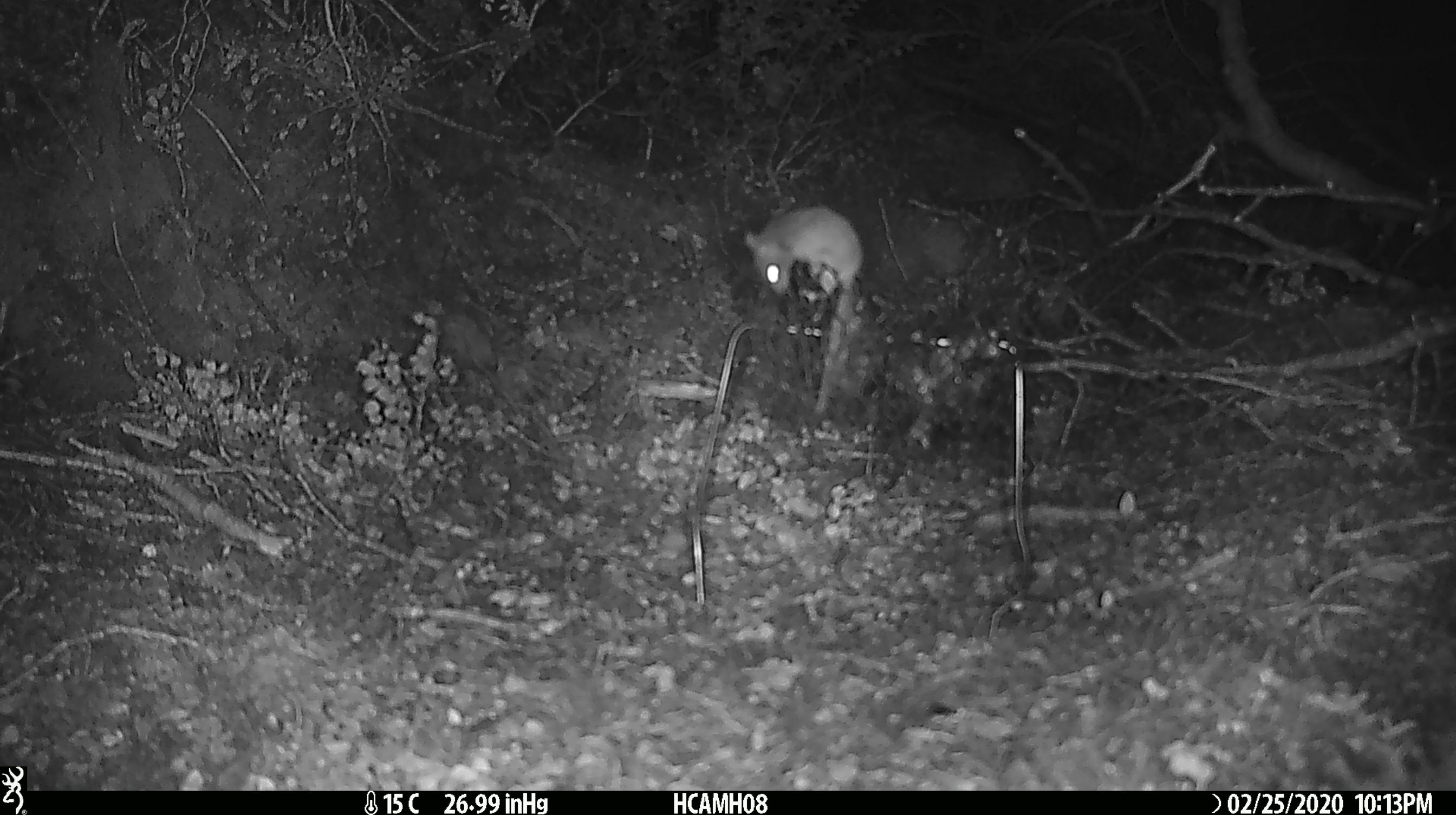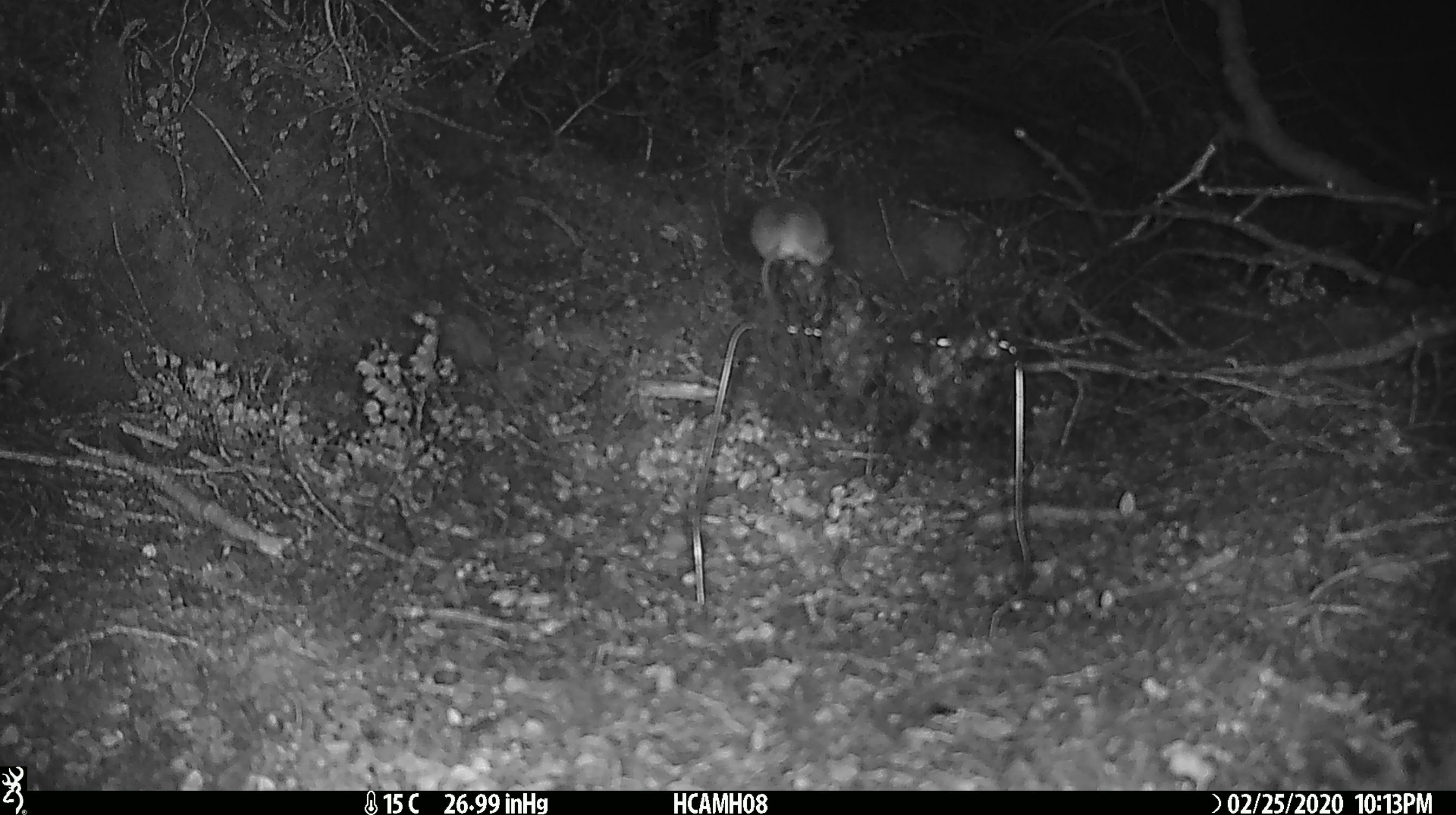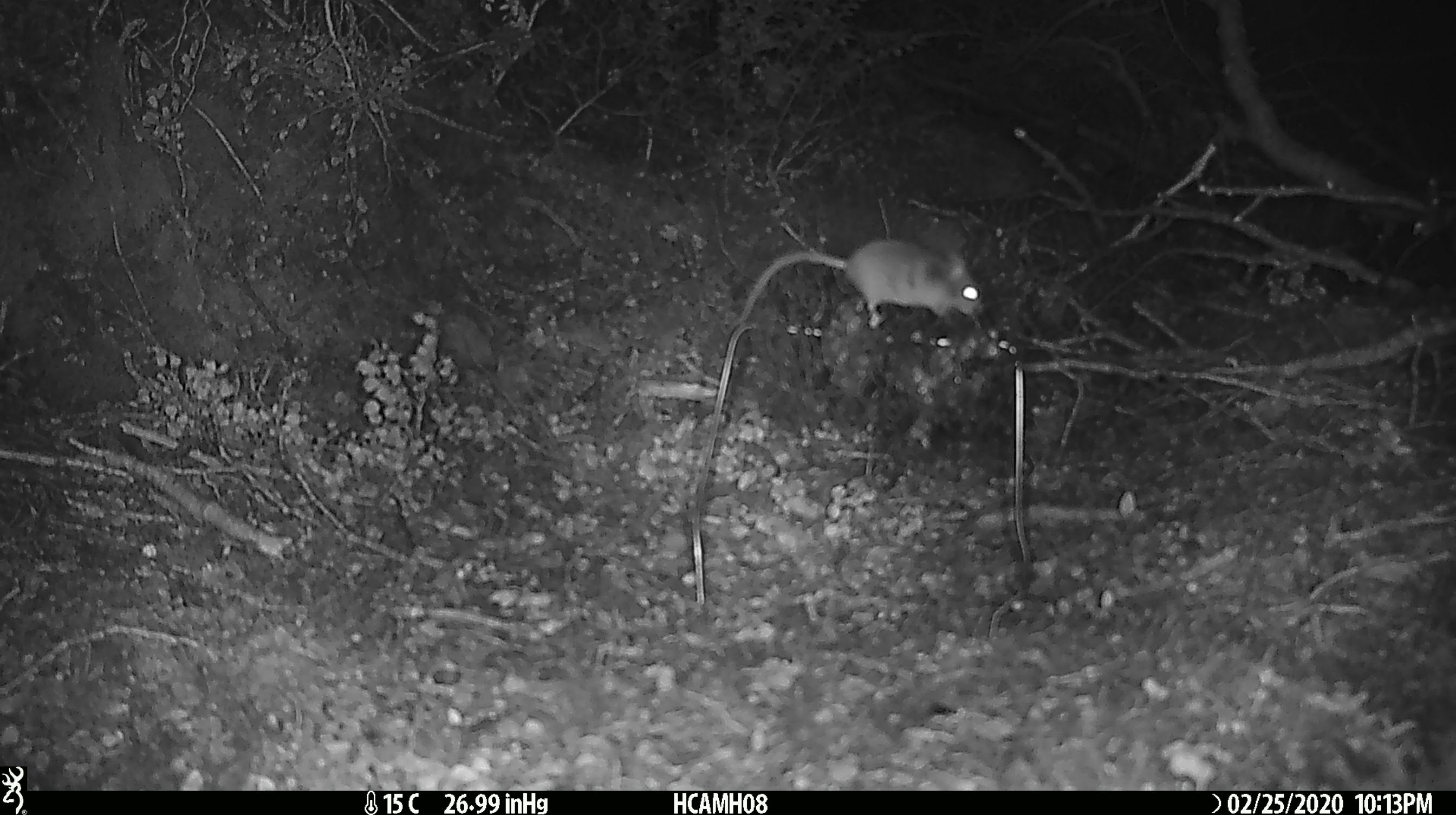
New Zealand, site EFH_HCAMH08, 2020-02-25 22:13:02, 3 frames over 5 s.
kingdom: Animalia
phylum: Chordata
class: Mammalia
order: Rodentia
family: Muridae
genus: Mus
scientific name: Mus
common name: mouse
Mouse (Mus).